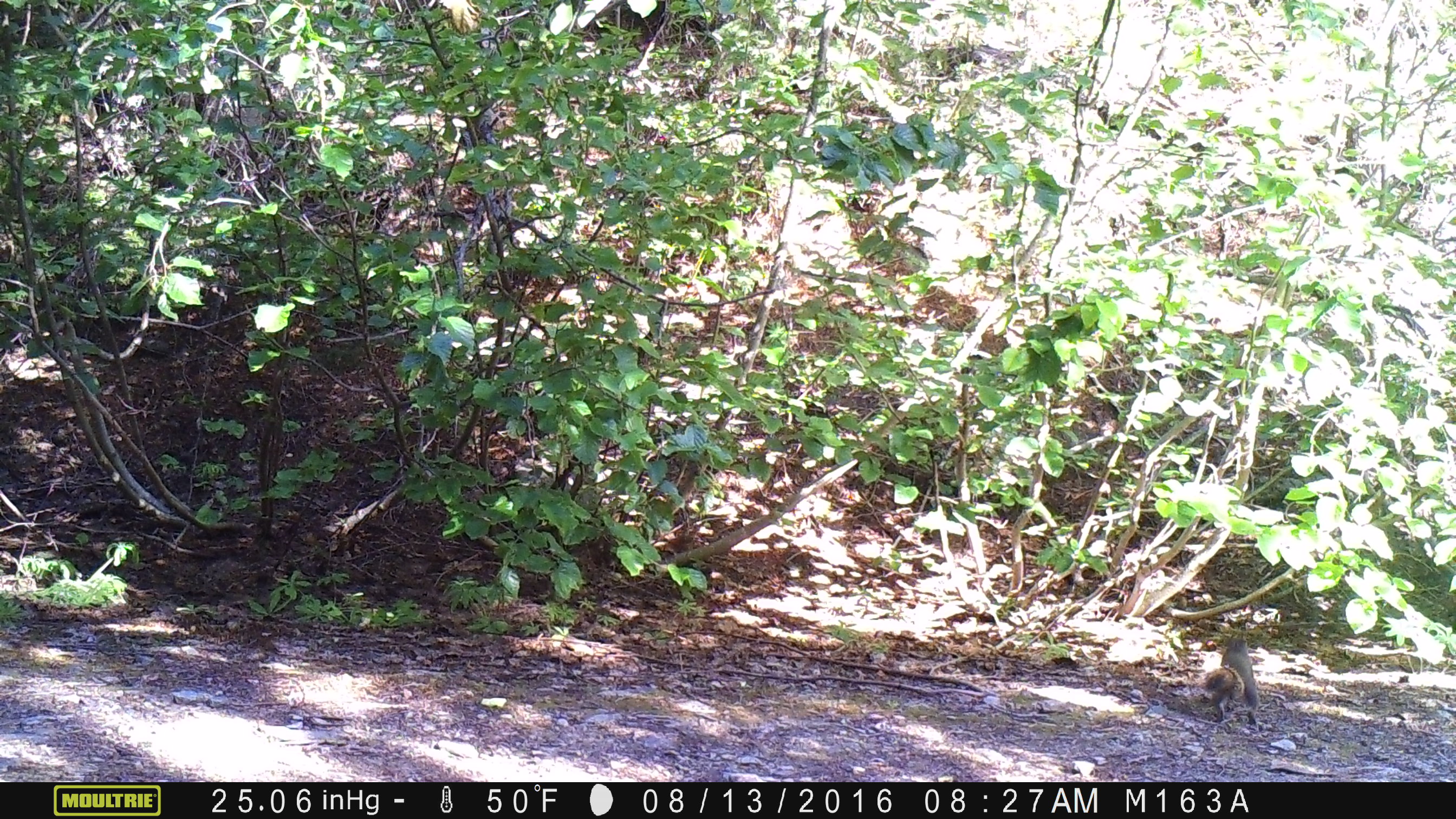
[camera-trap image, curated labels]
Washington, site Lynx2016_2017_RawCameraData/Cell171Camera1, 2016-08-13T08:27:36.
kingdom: Animalia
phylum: Chordata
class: Mammalia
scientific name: Mammalia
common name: small mammal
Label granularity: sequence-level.